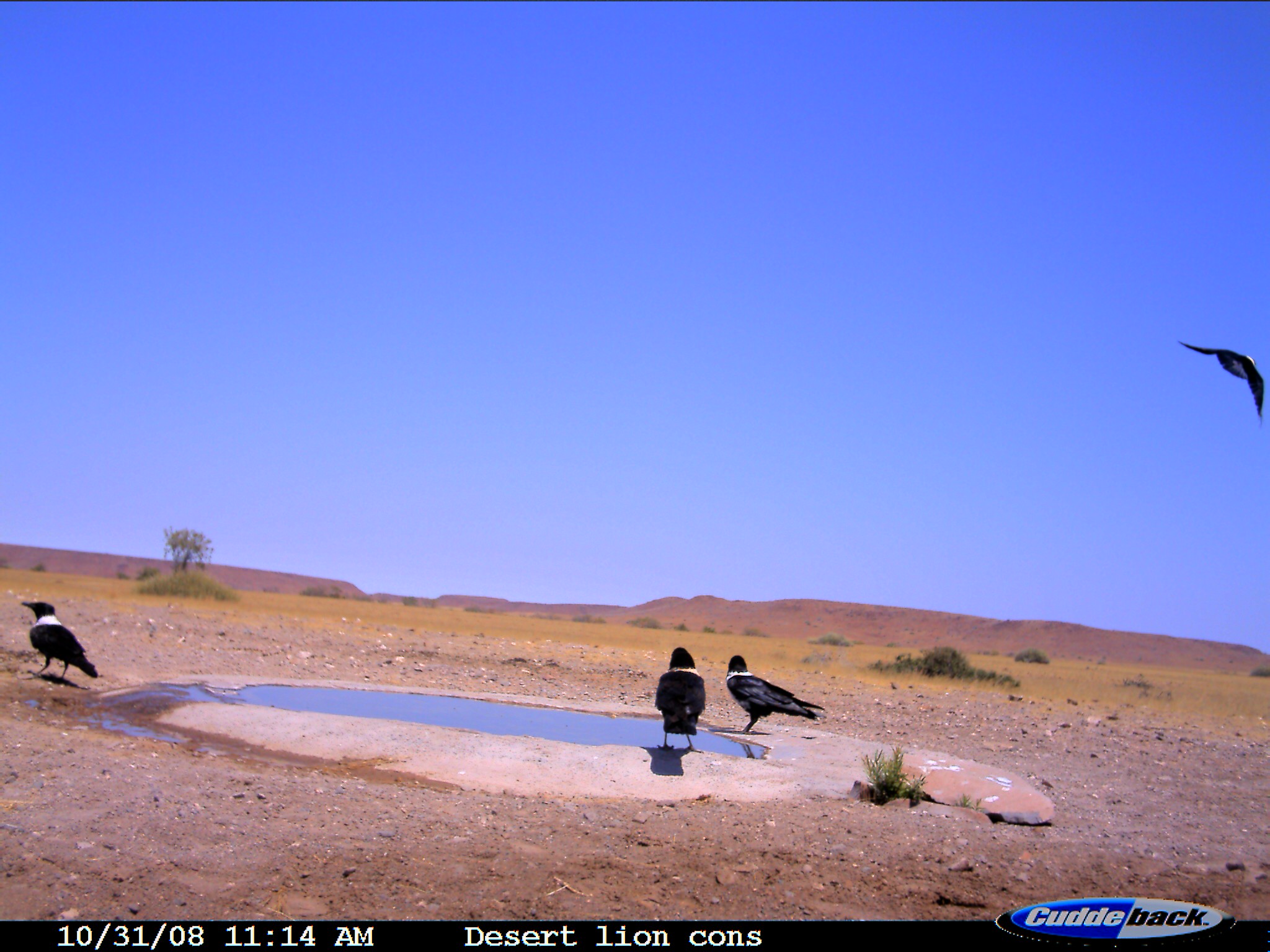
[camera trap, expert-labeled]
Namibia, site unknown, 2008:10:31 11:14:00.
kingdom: Animalia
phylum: Chordata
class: Aves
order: Passeriformes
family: Corvidae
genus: Corvus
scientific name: Corvus albus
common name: pied crow